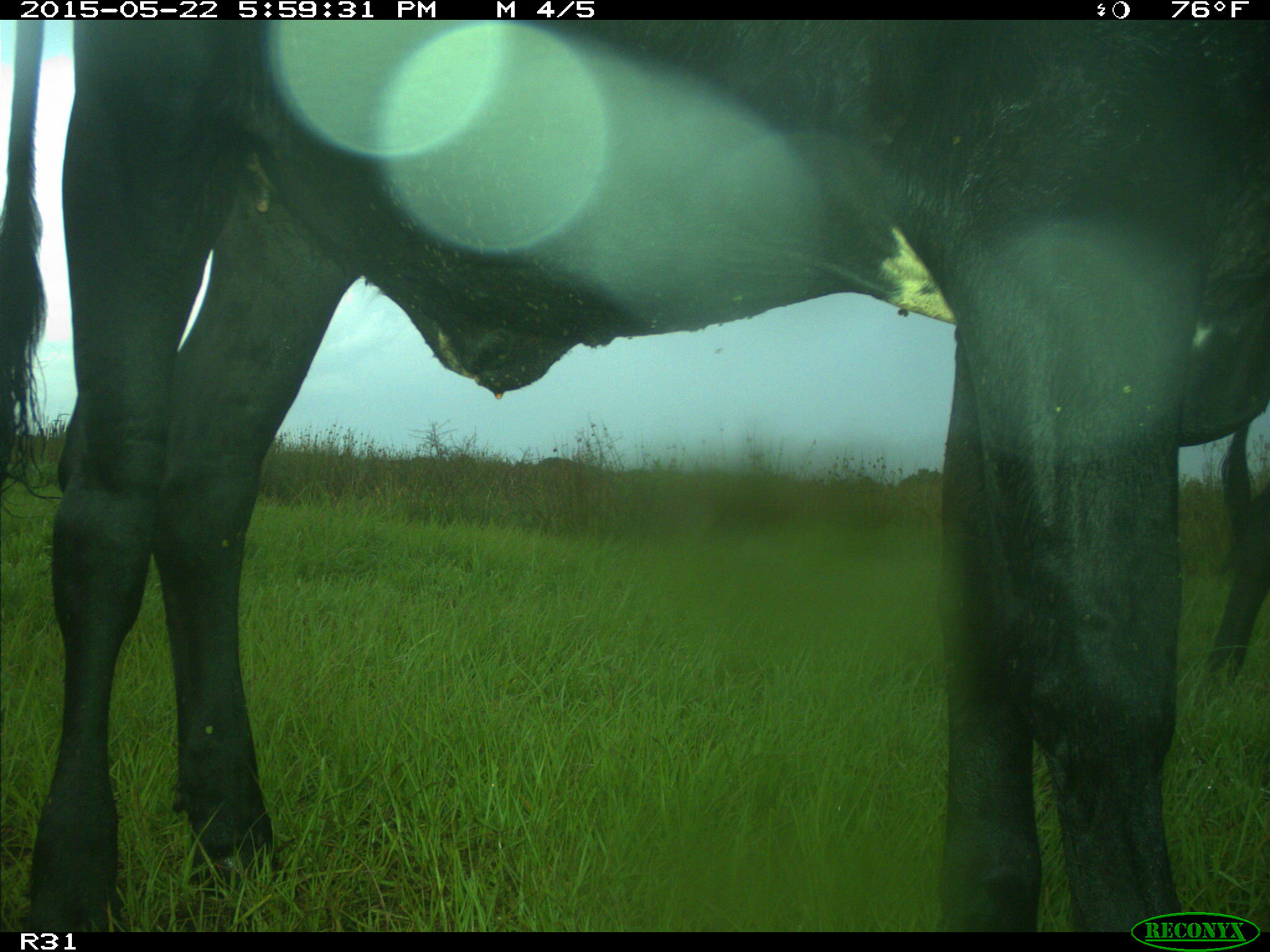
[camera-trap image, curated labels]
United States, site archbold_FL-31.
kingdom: Animalia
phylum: Chordata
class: Mammalia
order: Artiodactyla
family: Bovidae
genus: Bos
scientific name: Bos taurus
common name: domestic cow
Bos taurus (domestic cow).